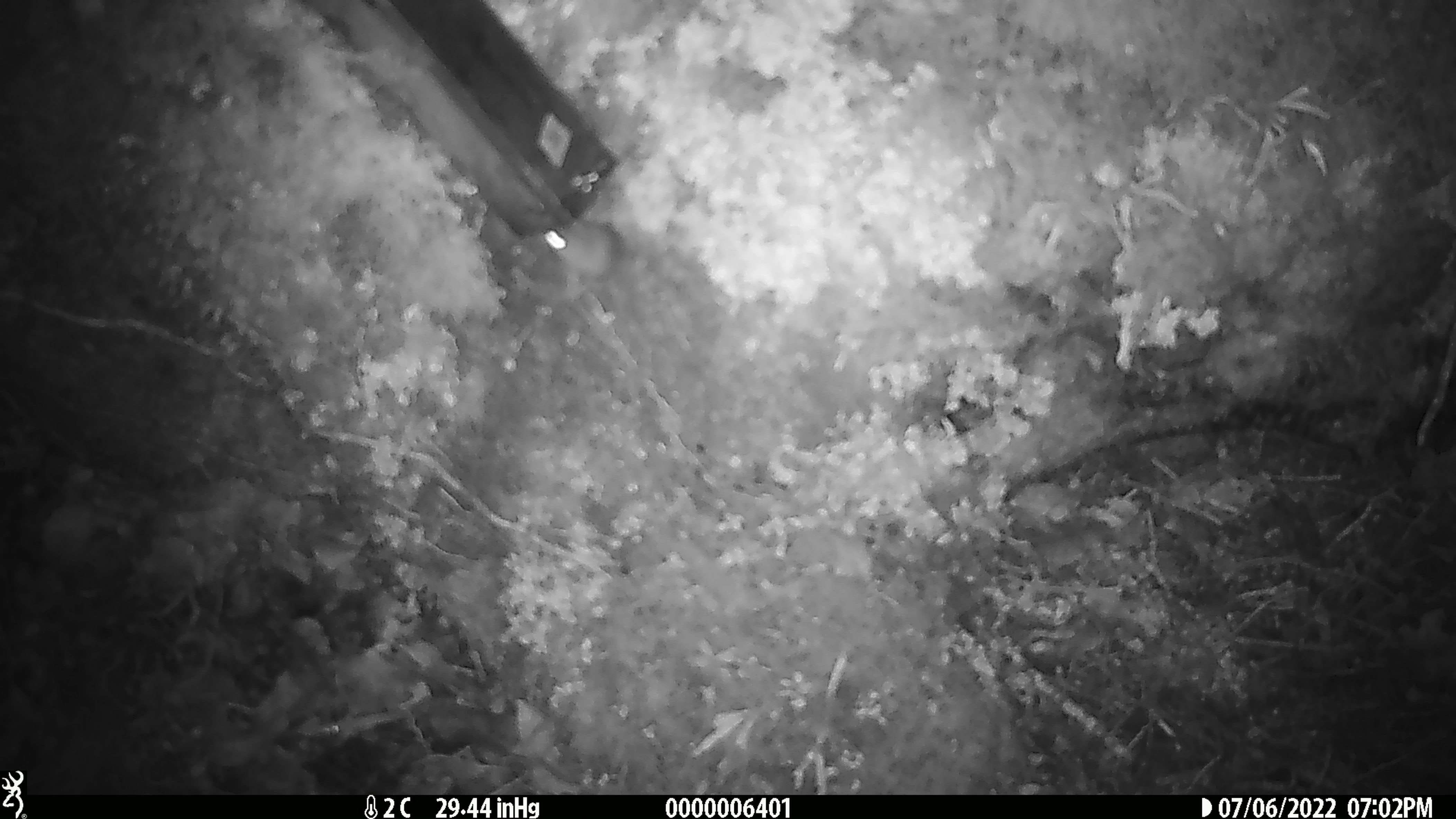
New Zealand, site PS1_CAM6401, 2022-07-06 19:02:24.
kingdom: Animalia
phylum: Chordata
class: Mammalia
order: Rodentia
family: Muridae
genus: Mus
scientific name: Mus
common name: mouse